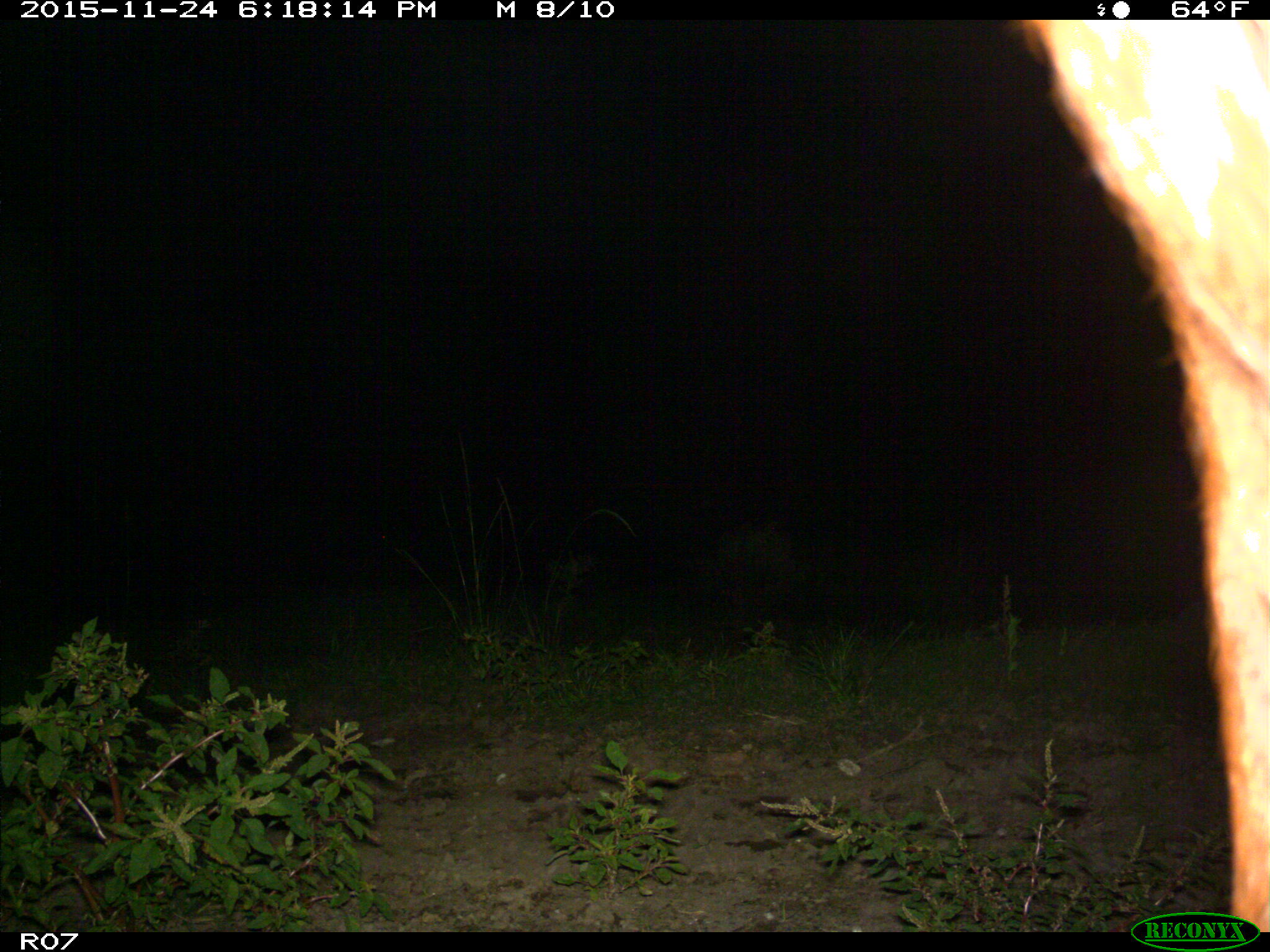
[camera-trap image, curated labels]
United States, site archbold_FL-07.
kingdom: Animalia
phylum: Chordata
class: Mammalia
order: Artiodactyla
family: Bovidae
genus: Bos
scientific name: Bos taurus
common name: domestic cow